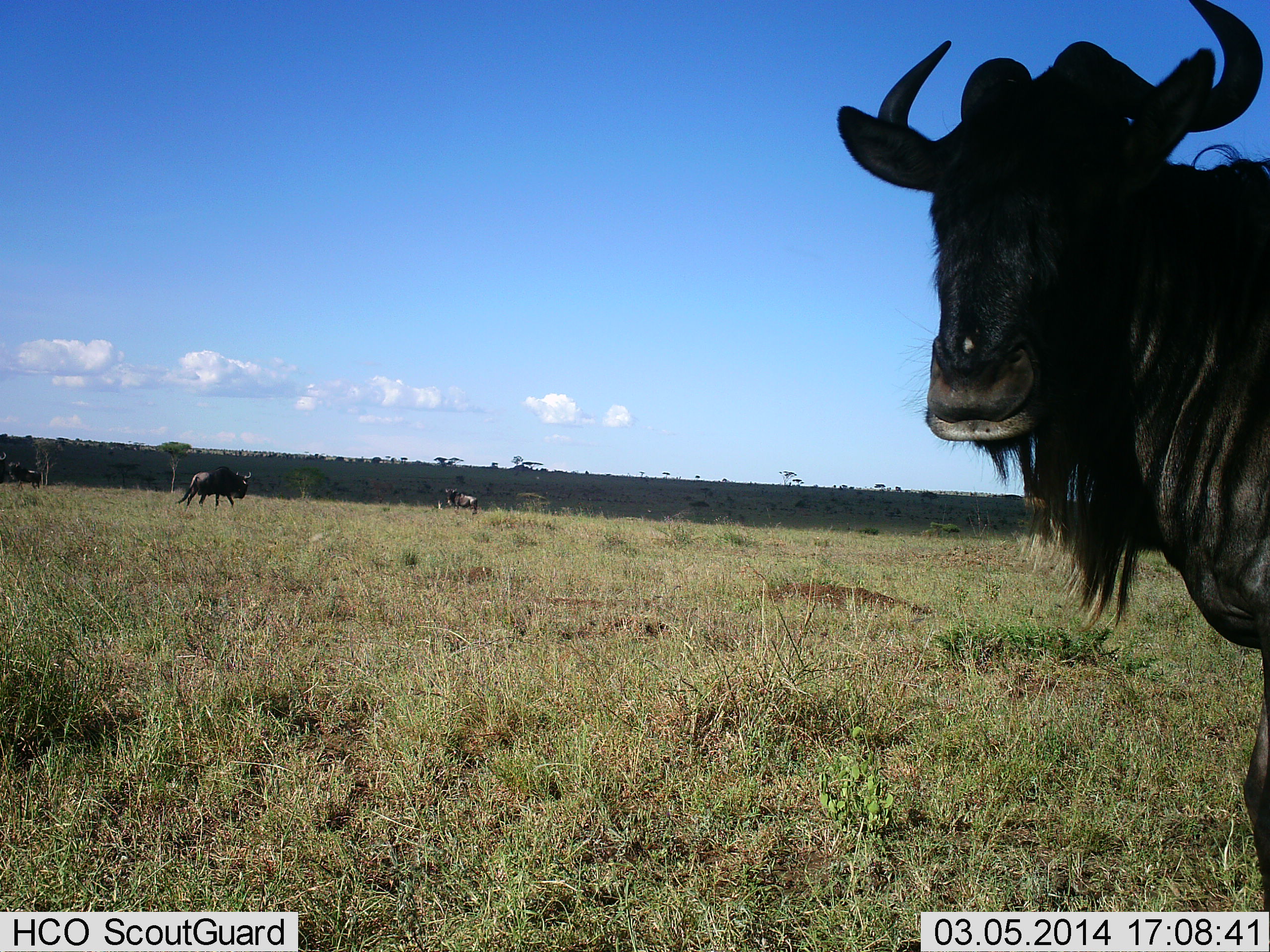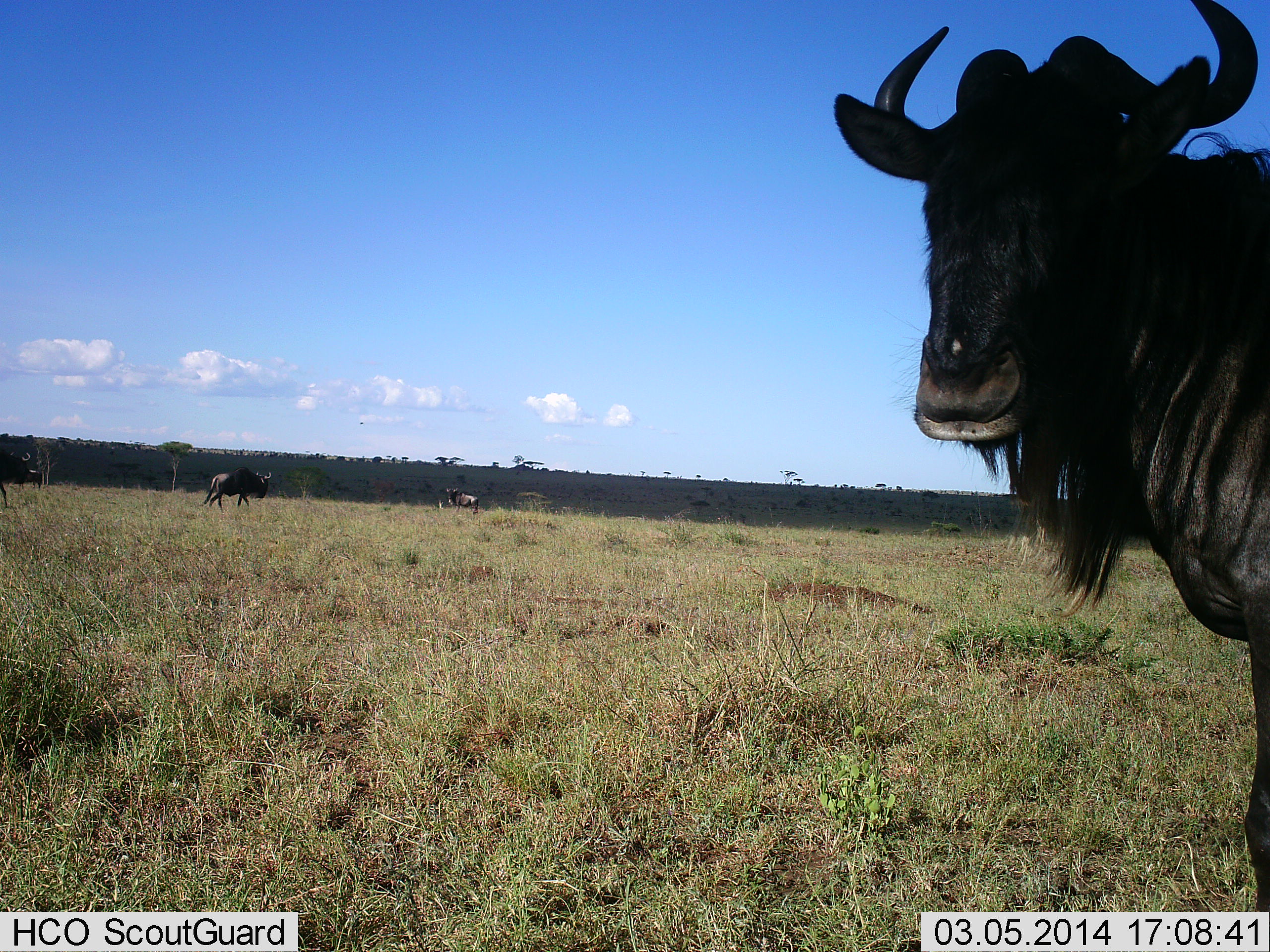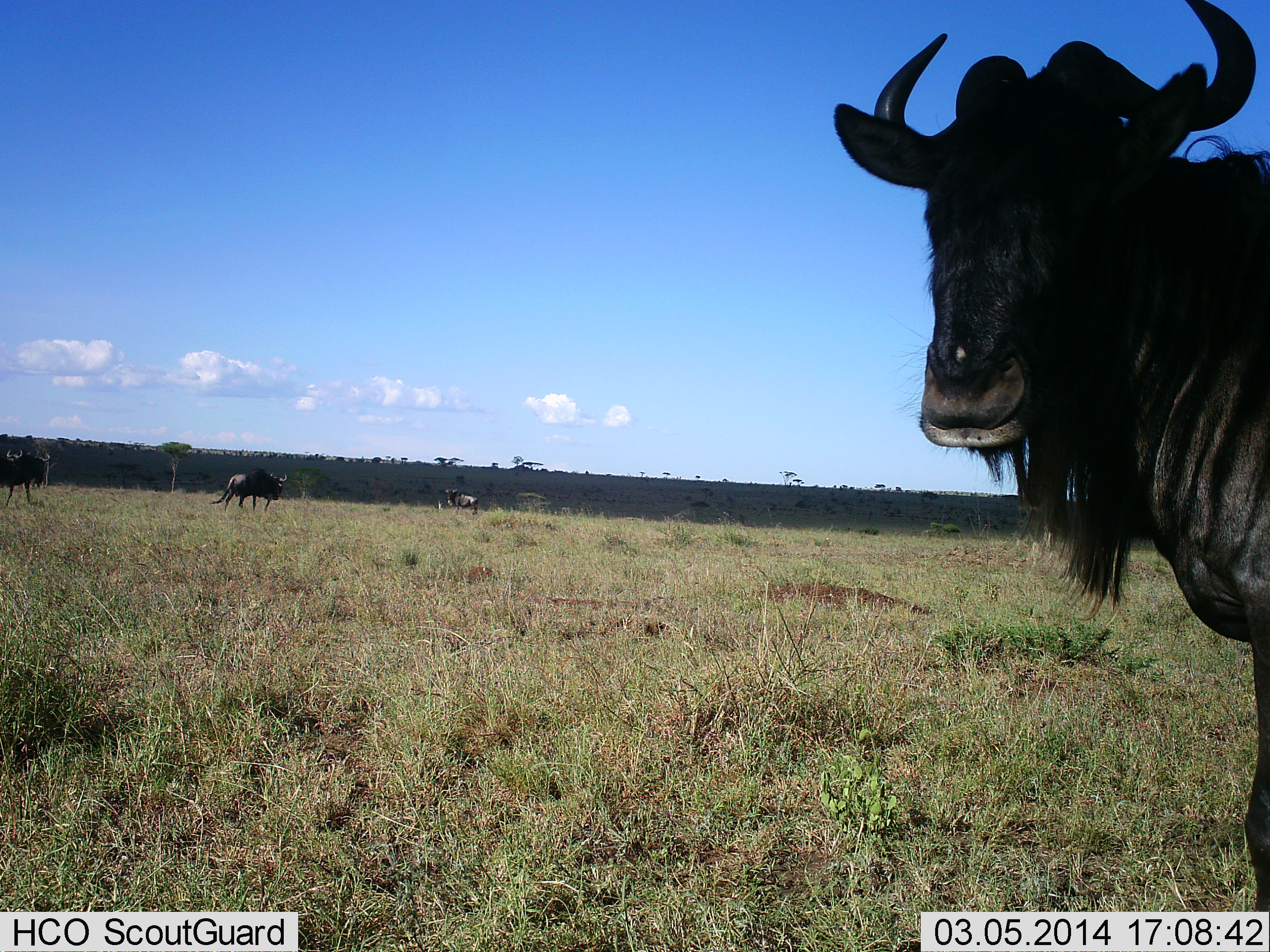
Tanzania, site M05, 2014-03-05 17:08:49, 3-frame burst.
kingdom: Animalia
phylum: Chordata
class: Mammalia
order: Artiodactyla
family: Bovidae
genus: Connochaetes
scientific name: Connochaetes taurinus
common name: blue wildebeest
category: wildebeest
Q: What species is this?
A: Wildebeest (blue wildebeest) (Connochaetes taurinus).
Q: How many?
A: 4.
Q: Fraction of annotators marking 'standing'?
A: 90%.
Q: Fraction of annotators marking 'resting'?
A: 0%.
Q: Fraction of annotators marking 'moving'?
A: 80%.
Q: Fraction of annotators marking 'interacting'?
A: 0%.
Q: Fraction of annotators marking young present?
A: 0%.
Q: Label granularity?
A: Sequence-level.